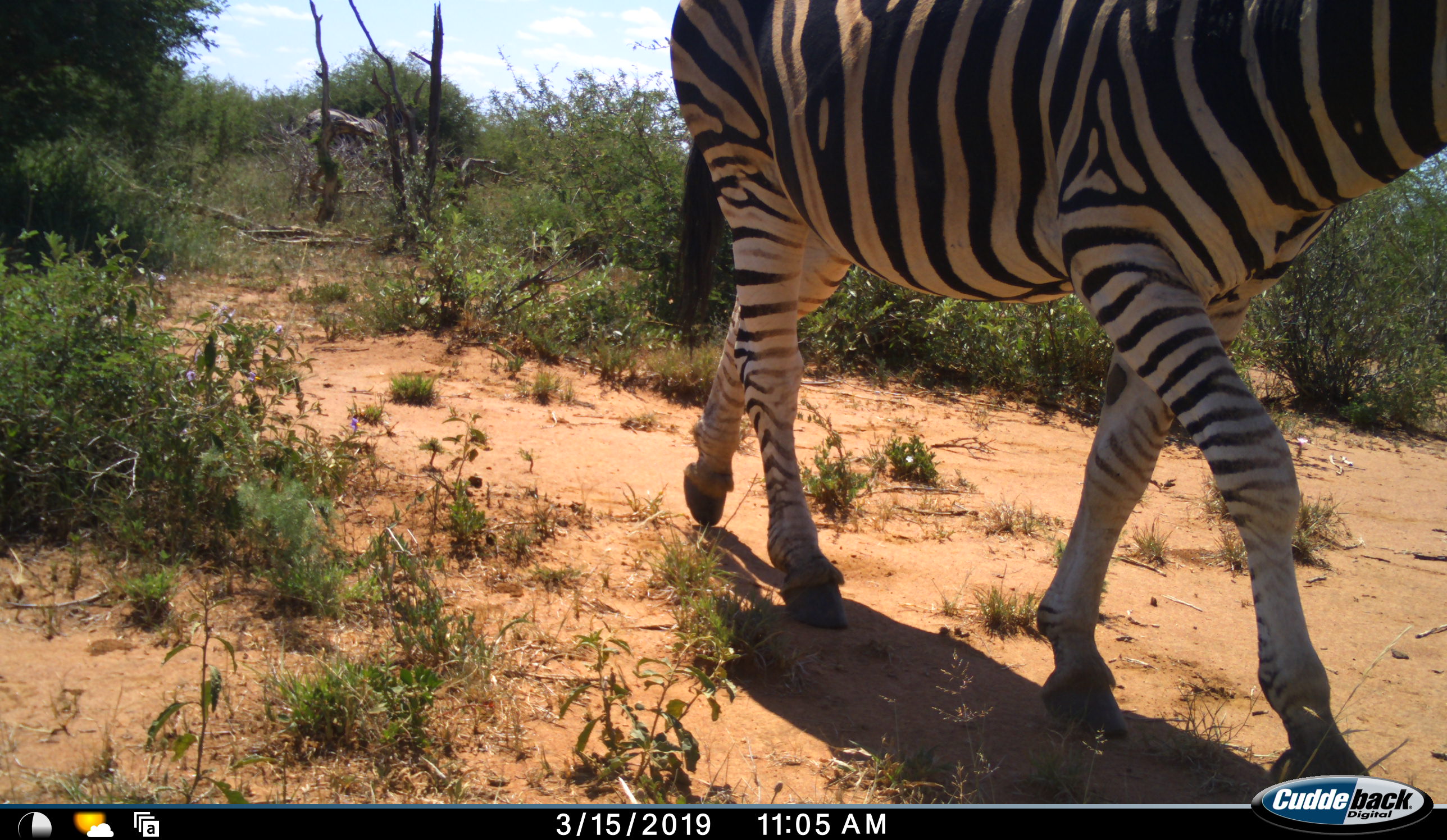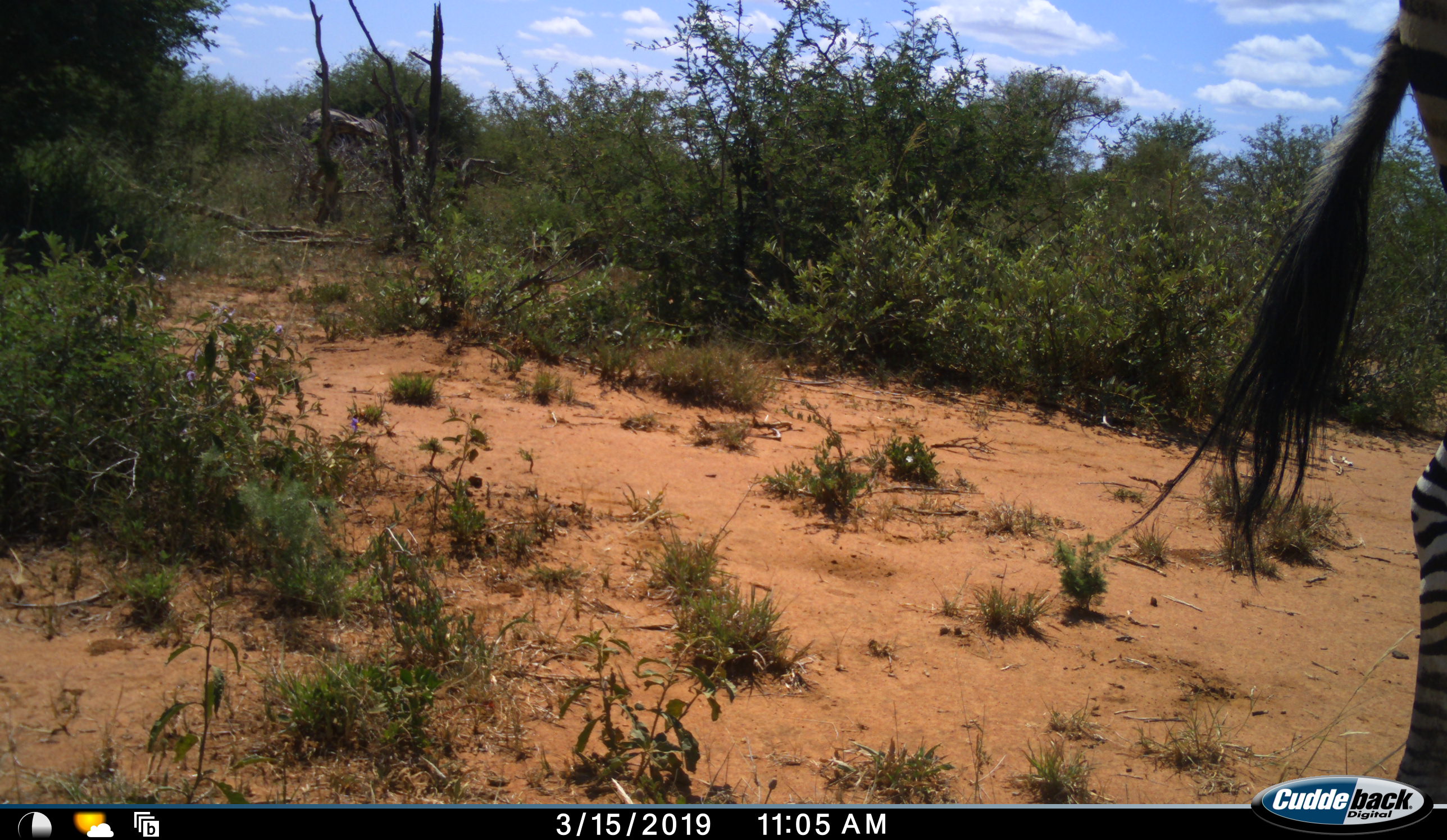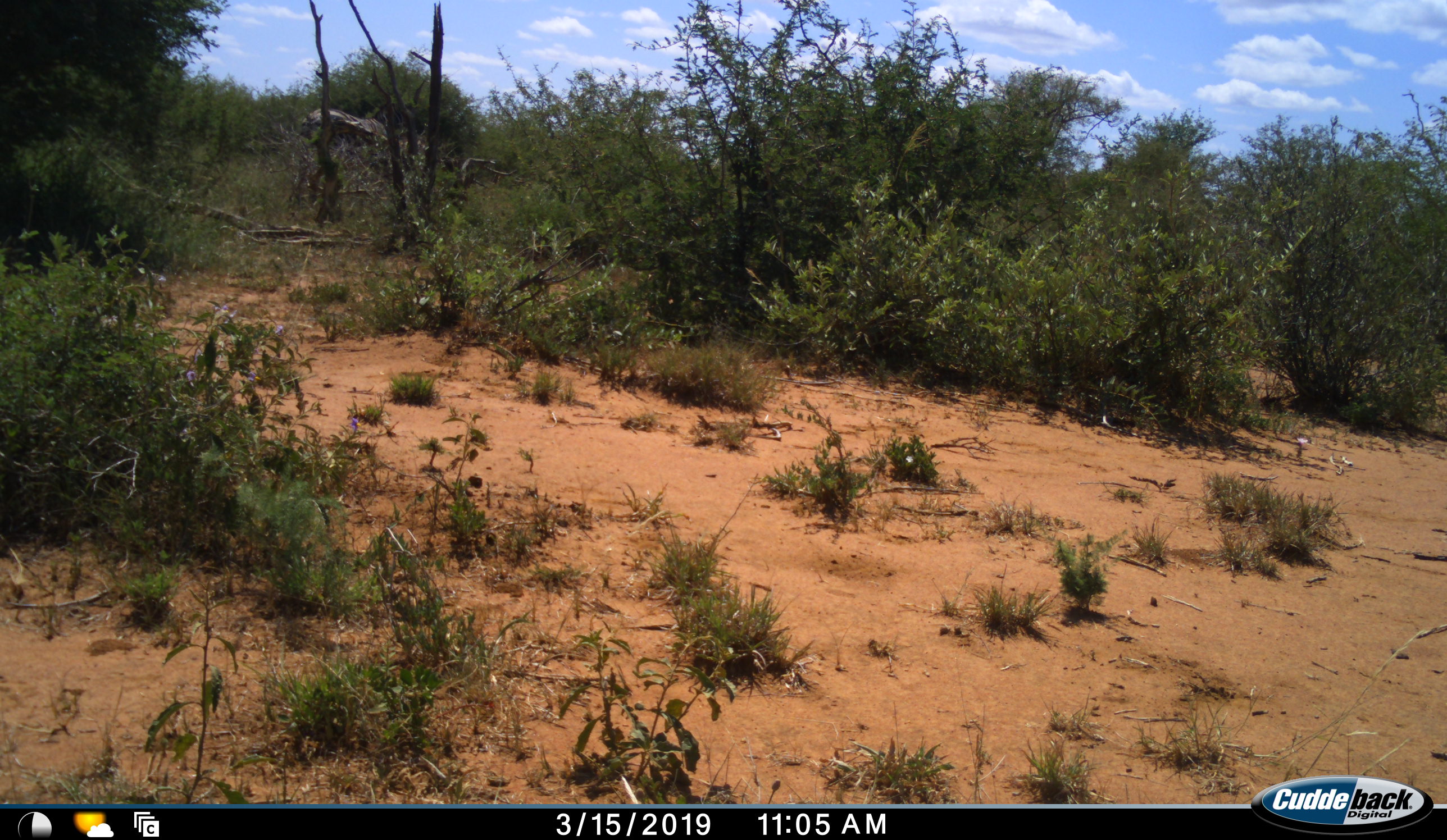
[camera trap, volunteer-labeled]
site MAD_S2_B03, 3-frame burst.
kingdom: Animalia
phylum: Chordata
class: Mammalia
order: Perissodactyla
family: Equidae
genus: Equus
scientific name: Equus quagga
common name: plains zebra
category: zebraplains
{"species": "zebraplains (plains zebra) (Equus quagga)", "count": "1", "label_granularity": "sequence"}